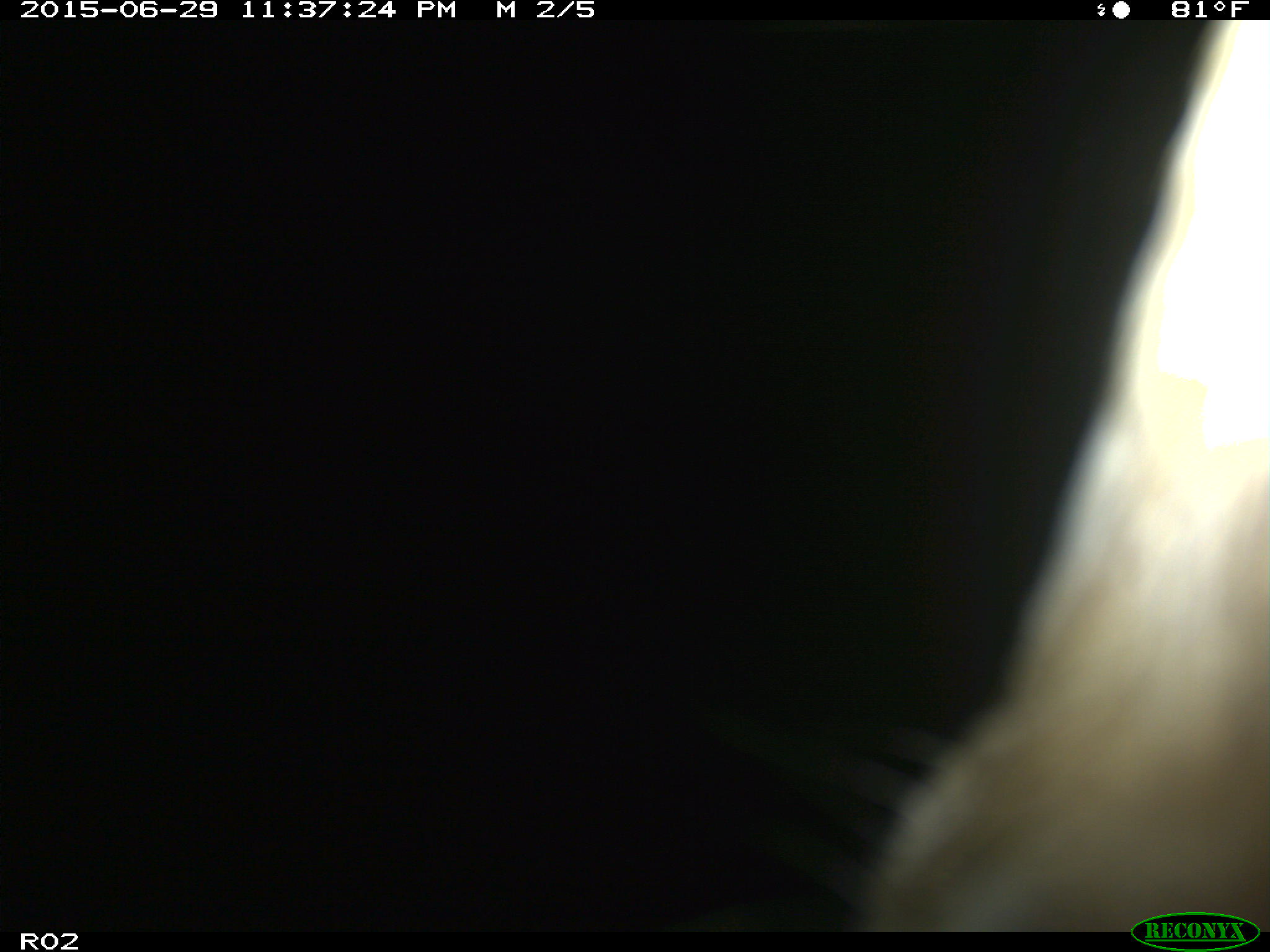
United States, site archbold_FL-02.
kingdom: Animalia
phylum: Chordata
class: Mammalia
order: Artiodactyla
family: Bovidae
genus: Bos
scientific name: Bos taurus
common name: domestic cow